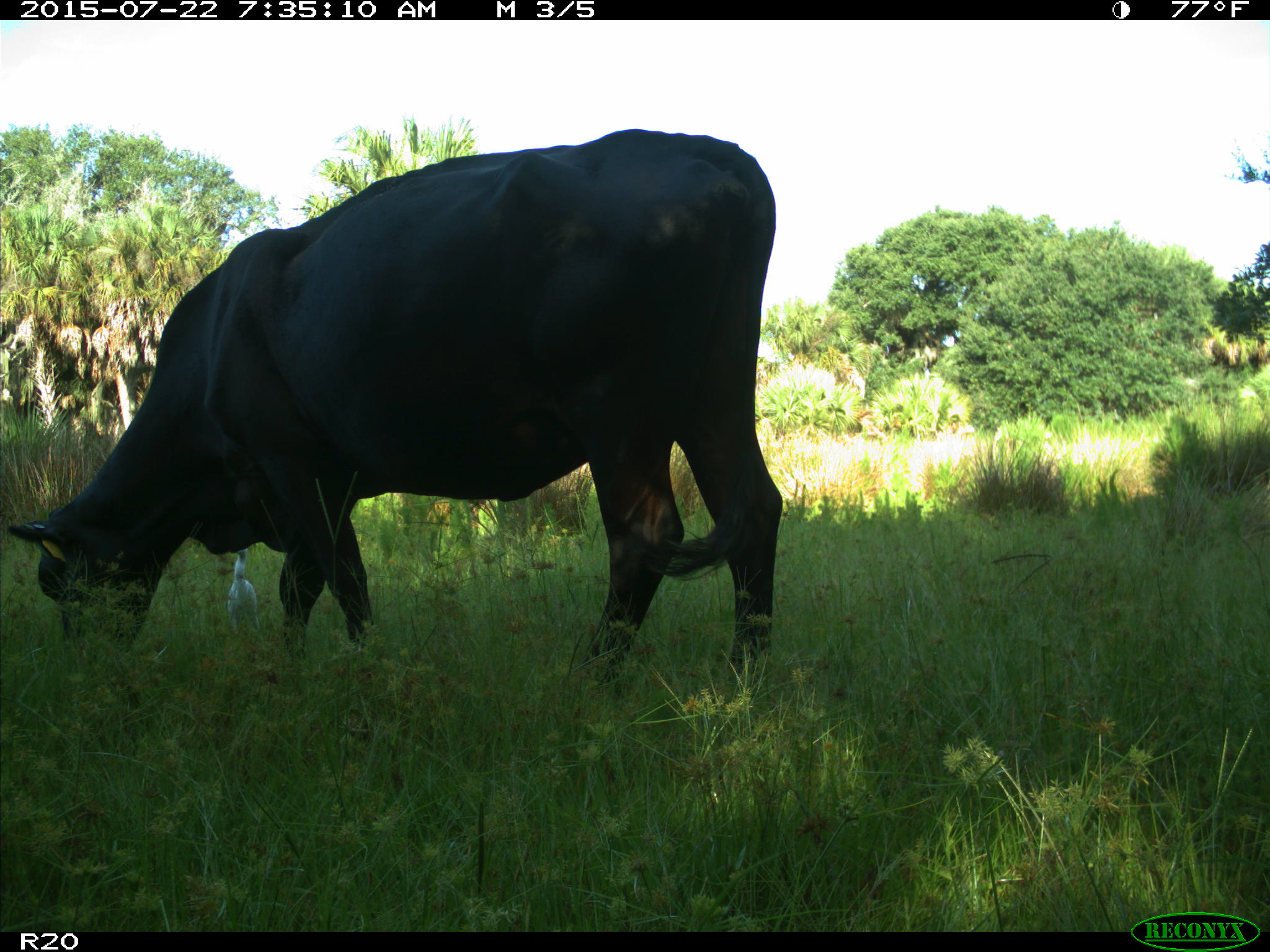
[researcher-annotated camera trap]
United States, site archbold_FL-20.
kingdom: Animalia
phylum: Chordata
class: Mammalia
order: Artiodactyla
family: Bovidae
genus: Bos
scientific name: Bos taurus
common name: domestic cow